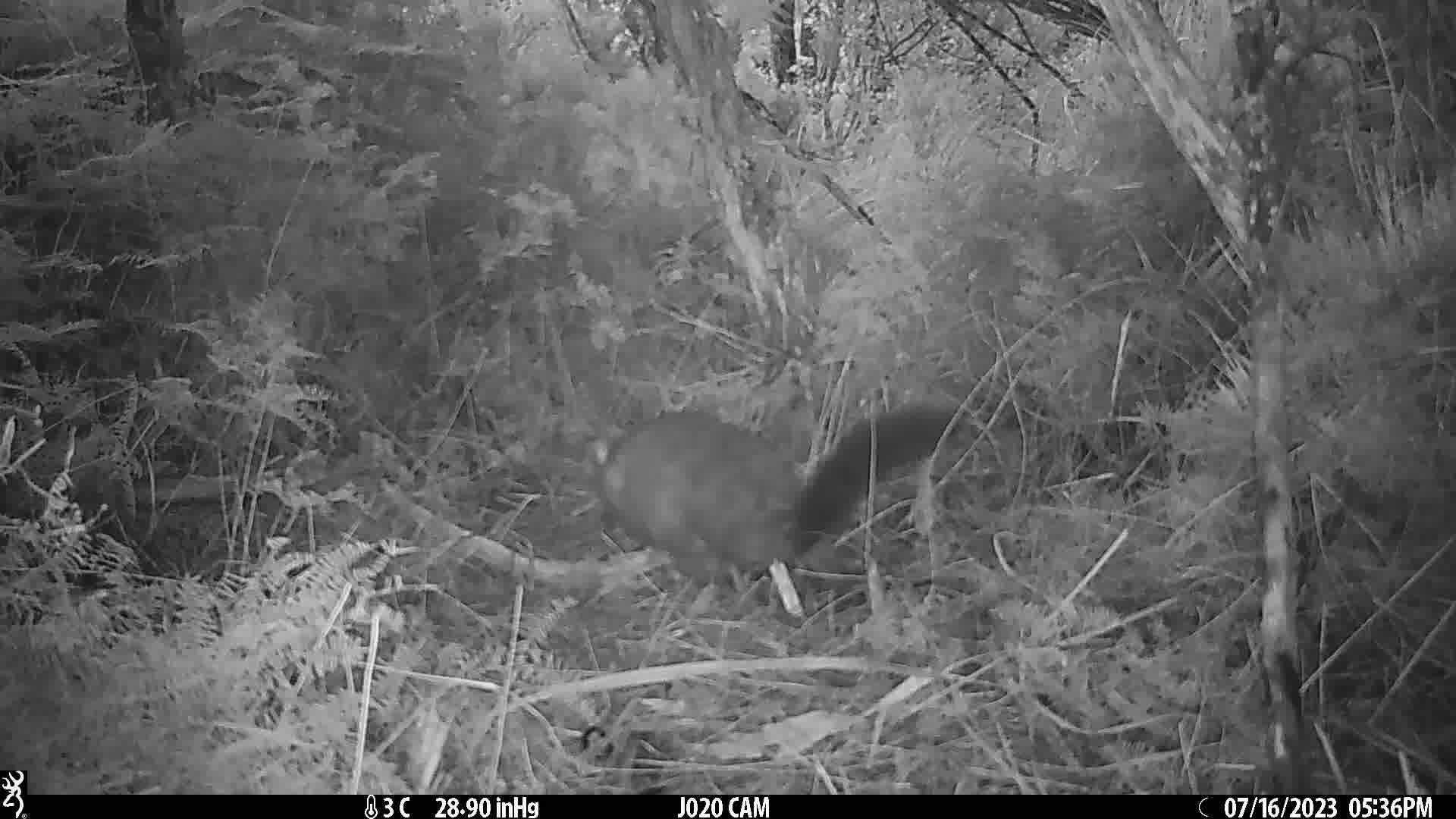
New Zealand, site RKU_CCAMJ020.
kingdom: Animalia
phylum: Chordata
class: Mammalia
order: Diprotodontia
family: Phalangeridae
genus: Trichosurus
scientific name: Trichosurus vulpecula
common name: common brushtail possum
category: possum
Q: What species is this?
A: Possum (common brushtail possum) (Trichosurus vulpecula).